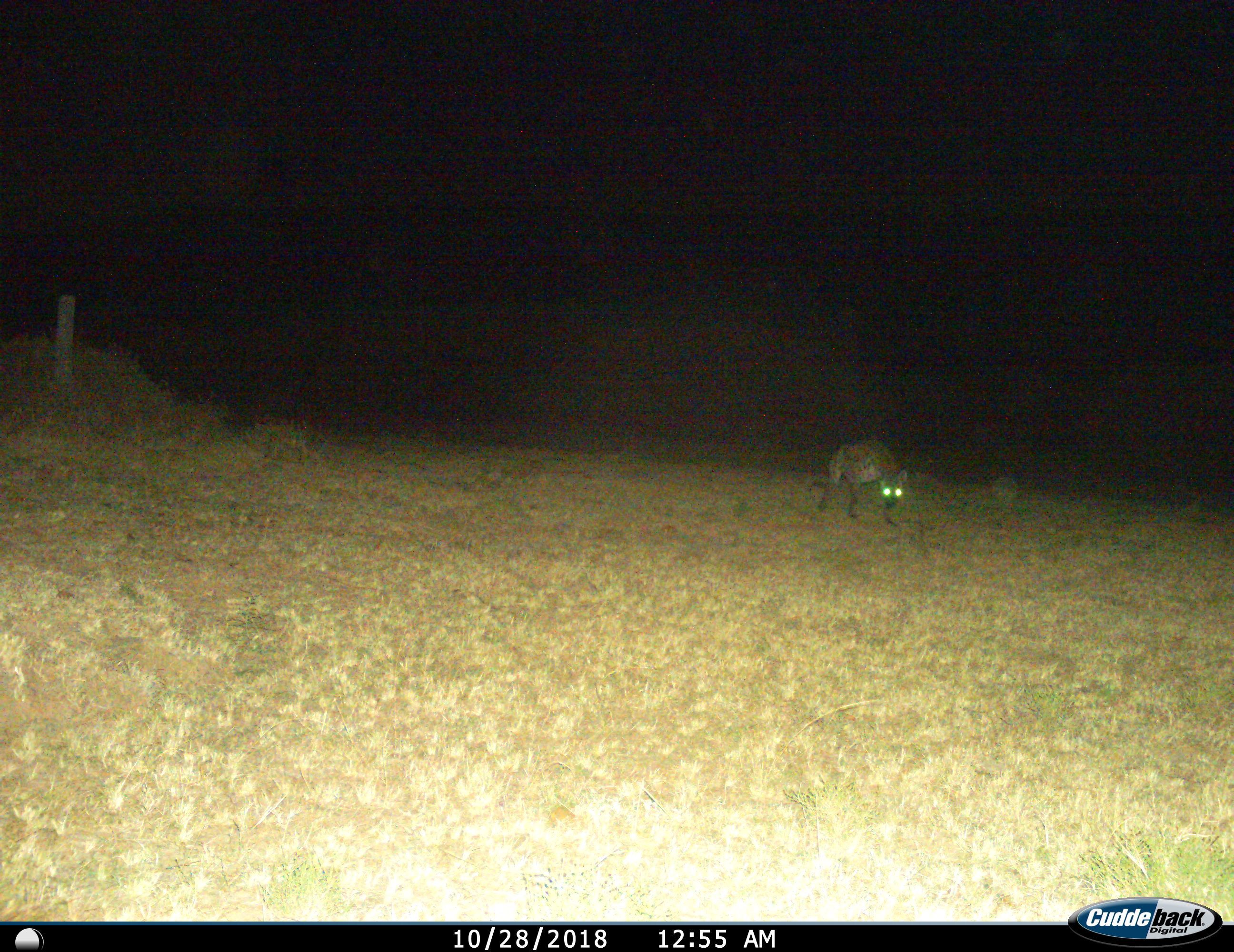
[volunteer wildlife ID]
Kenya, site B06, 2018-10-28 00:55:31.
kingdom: Animalia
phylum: Chordata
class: Mammalia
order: Carnivora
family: Hyaenidae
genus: Crocuta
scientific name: Crocuta crocuta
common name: spotted hyena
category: hyenaspotted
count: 1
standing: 67%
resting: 0%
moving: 44%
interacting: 0%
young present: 0%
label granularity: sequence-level